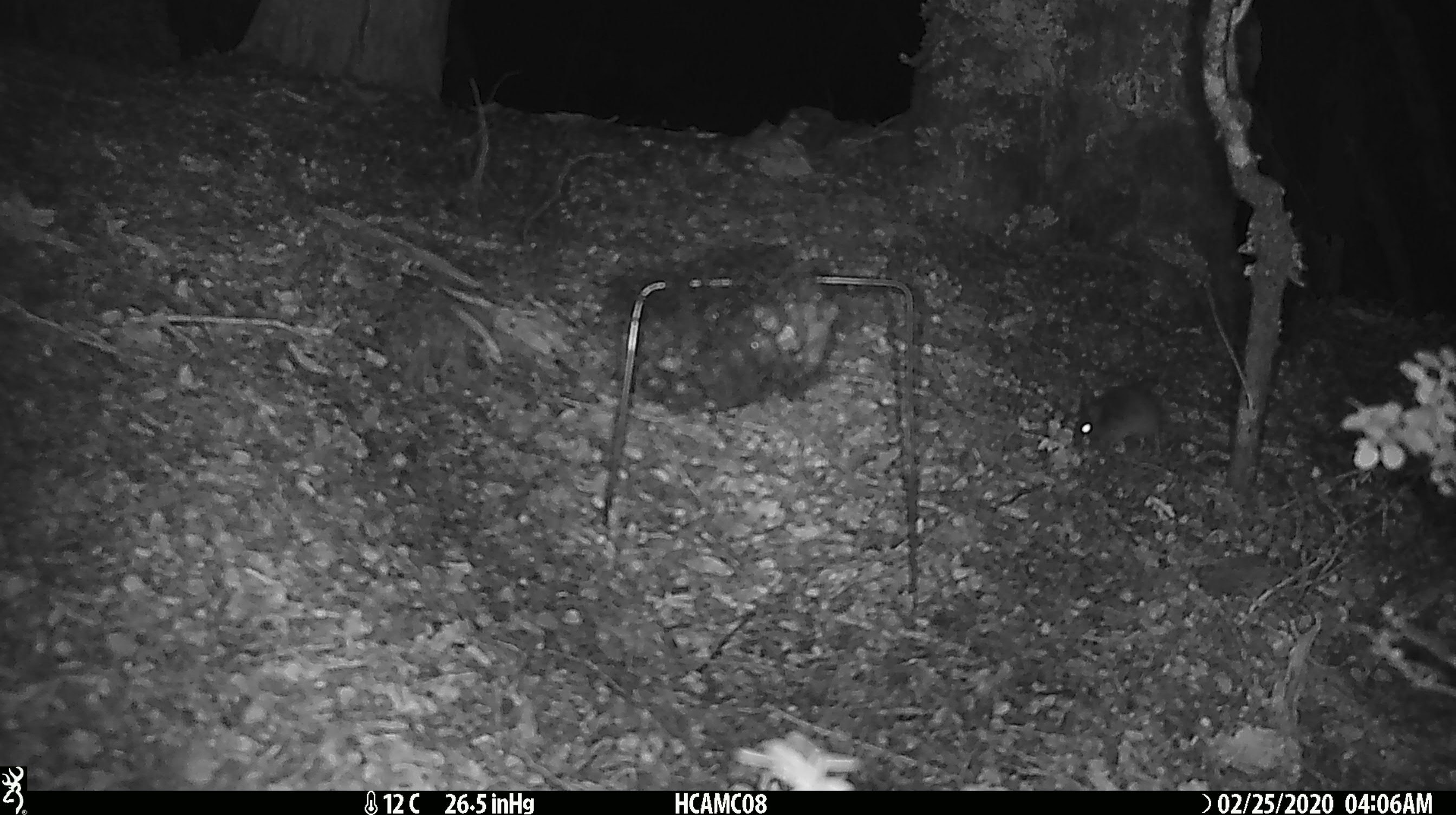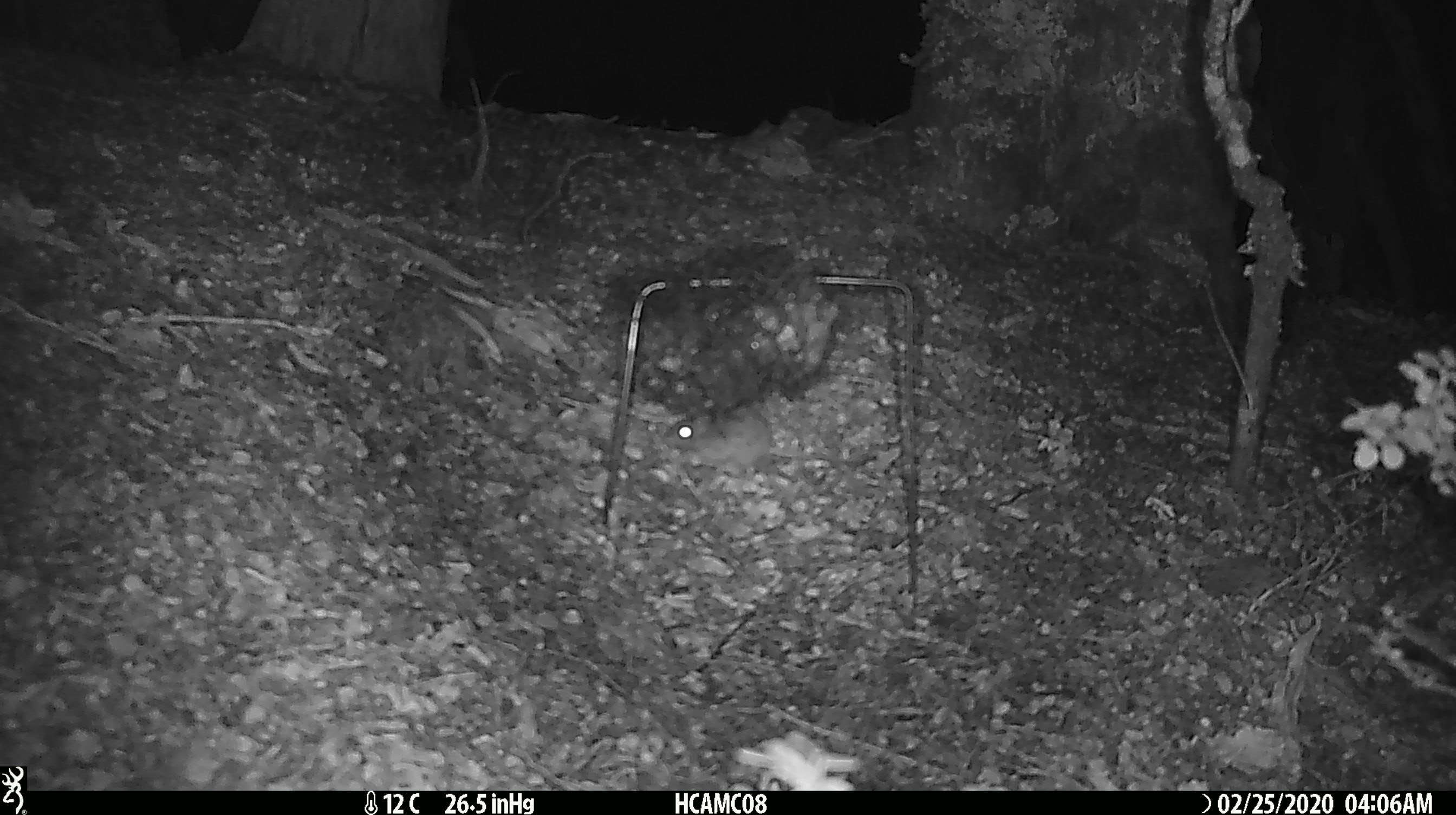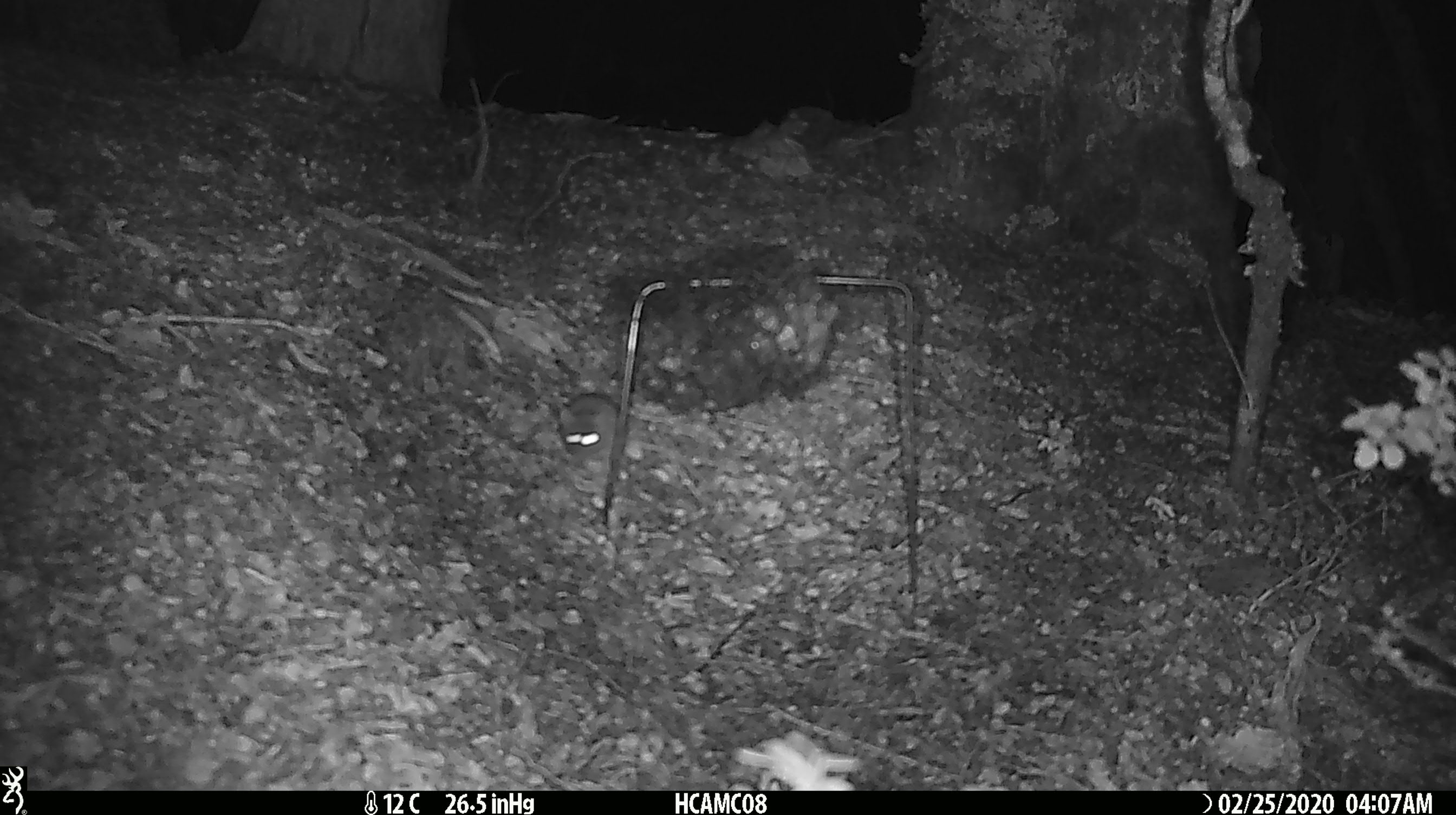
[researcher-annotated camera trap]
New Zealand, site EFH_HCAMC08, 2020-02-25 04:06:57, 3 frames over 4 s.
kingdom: Animalia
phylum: Chordata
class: Mammalia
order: Rodentia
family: Muridae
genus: Mus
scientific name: Mus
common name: mouse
Mouse (Mus).